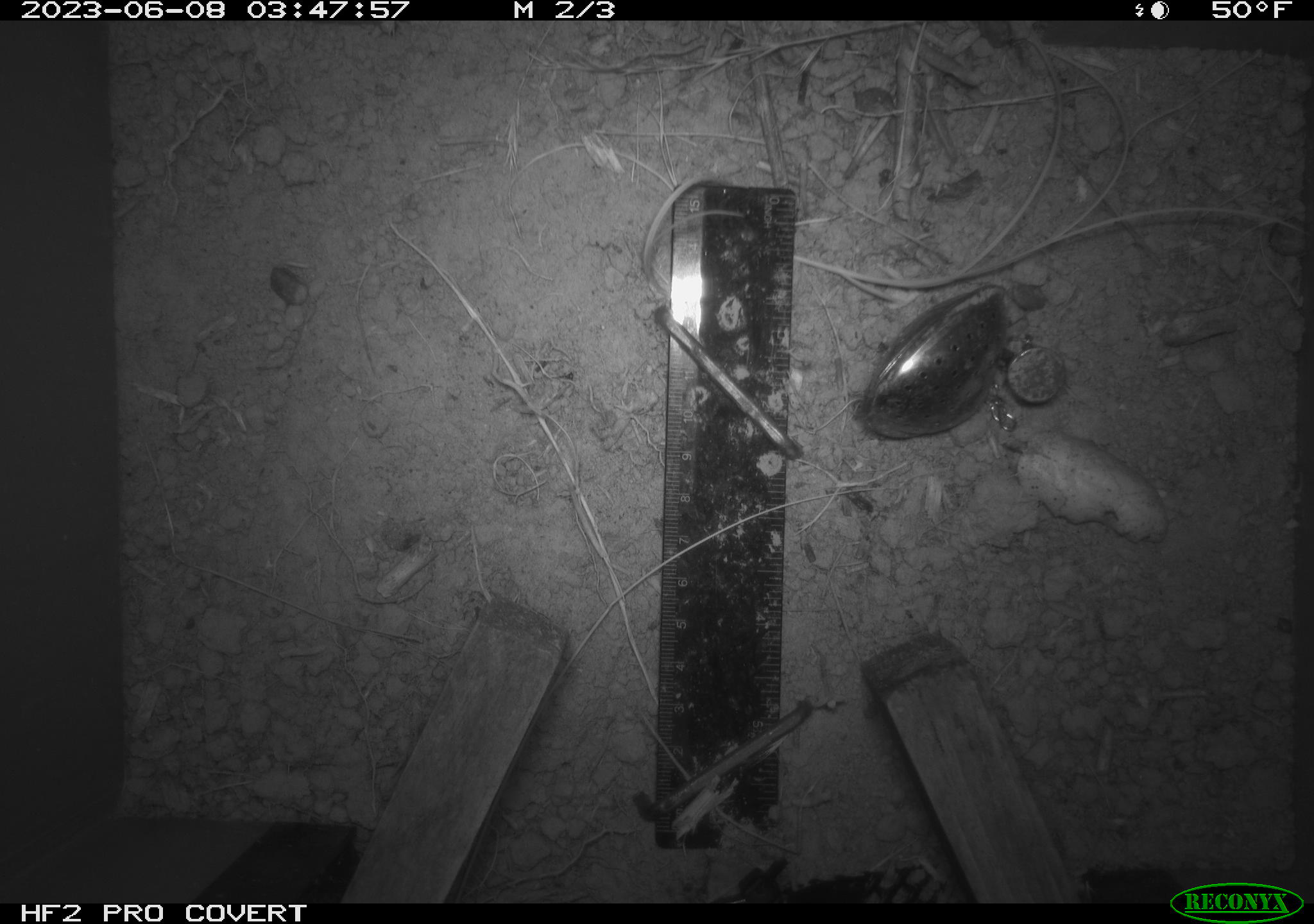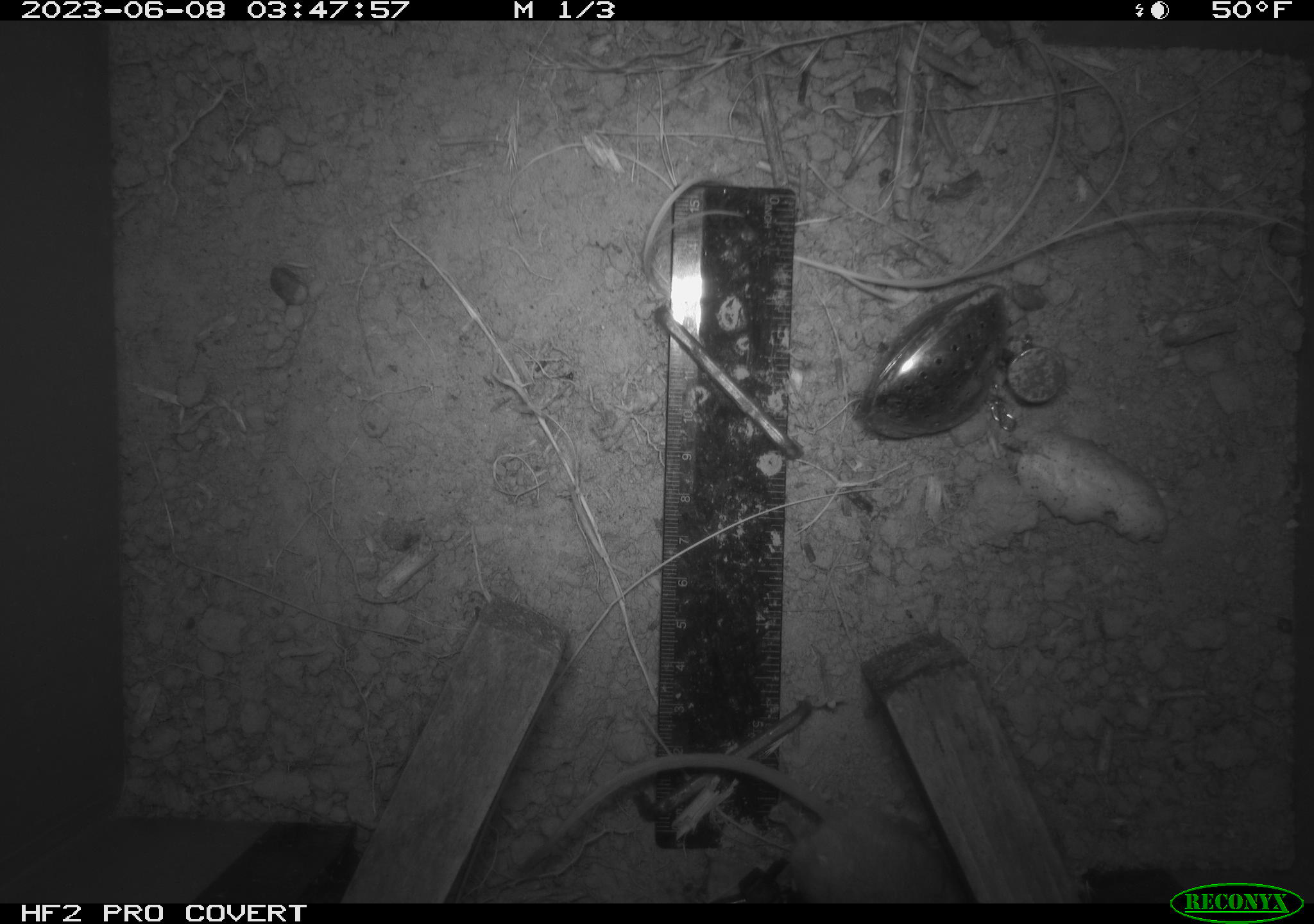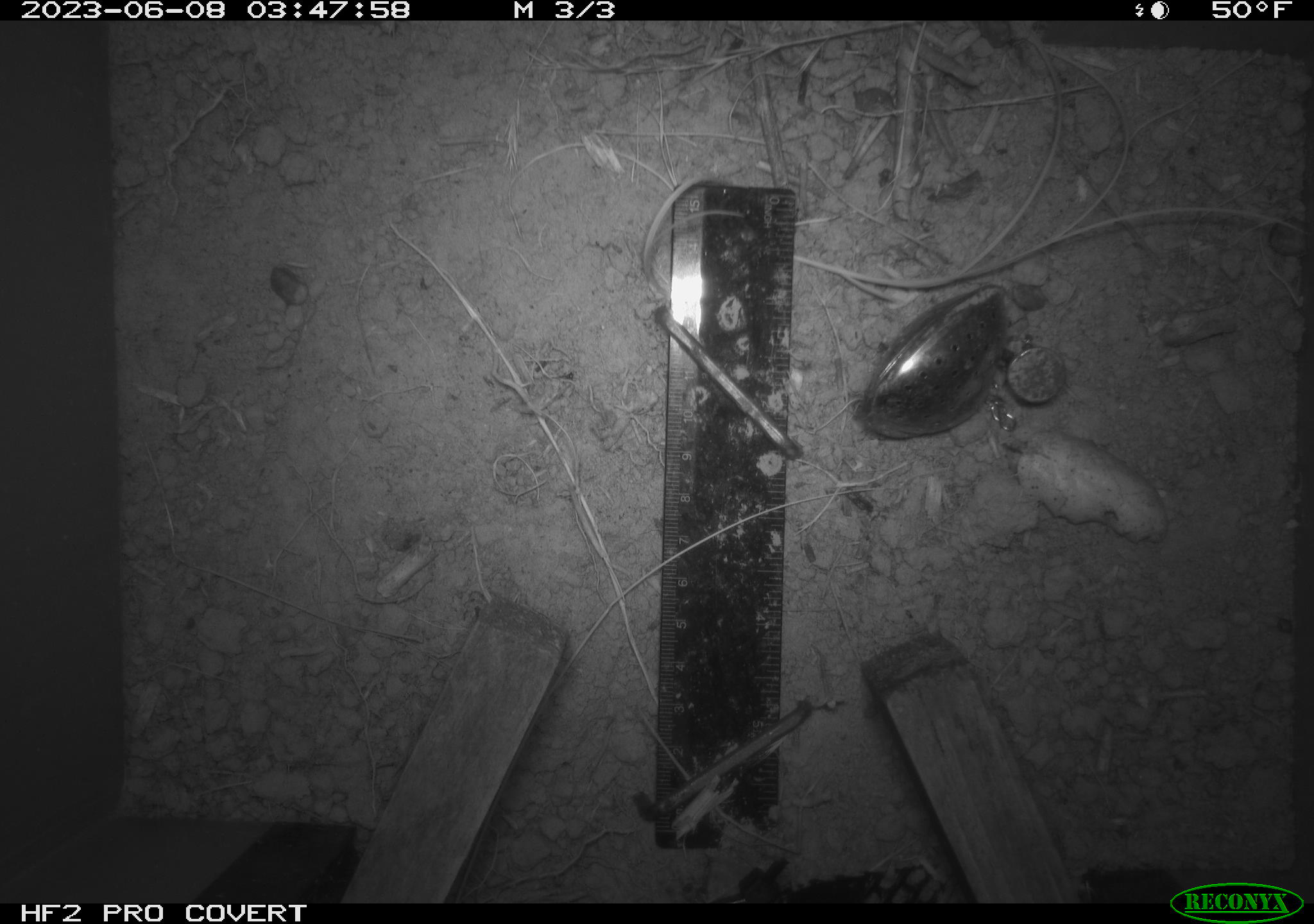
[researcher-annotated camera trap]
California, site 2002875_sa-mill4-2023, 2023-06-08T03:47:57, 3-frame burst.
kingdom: Animalia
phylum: Chordata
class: Mammalia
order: Rodentia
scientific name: Rodentia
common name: mouse species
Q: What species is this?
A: Mouse species (Rodentia).